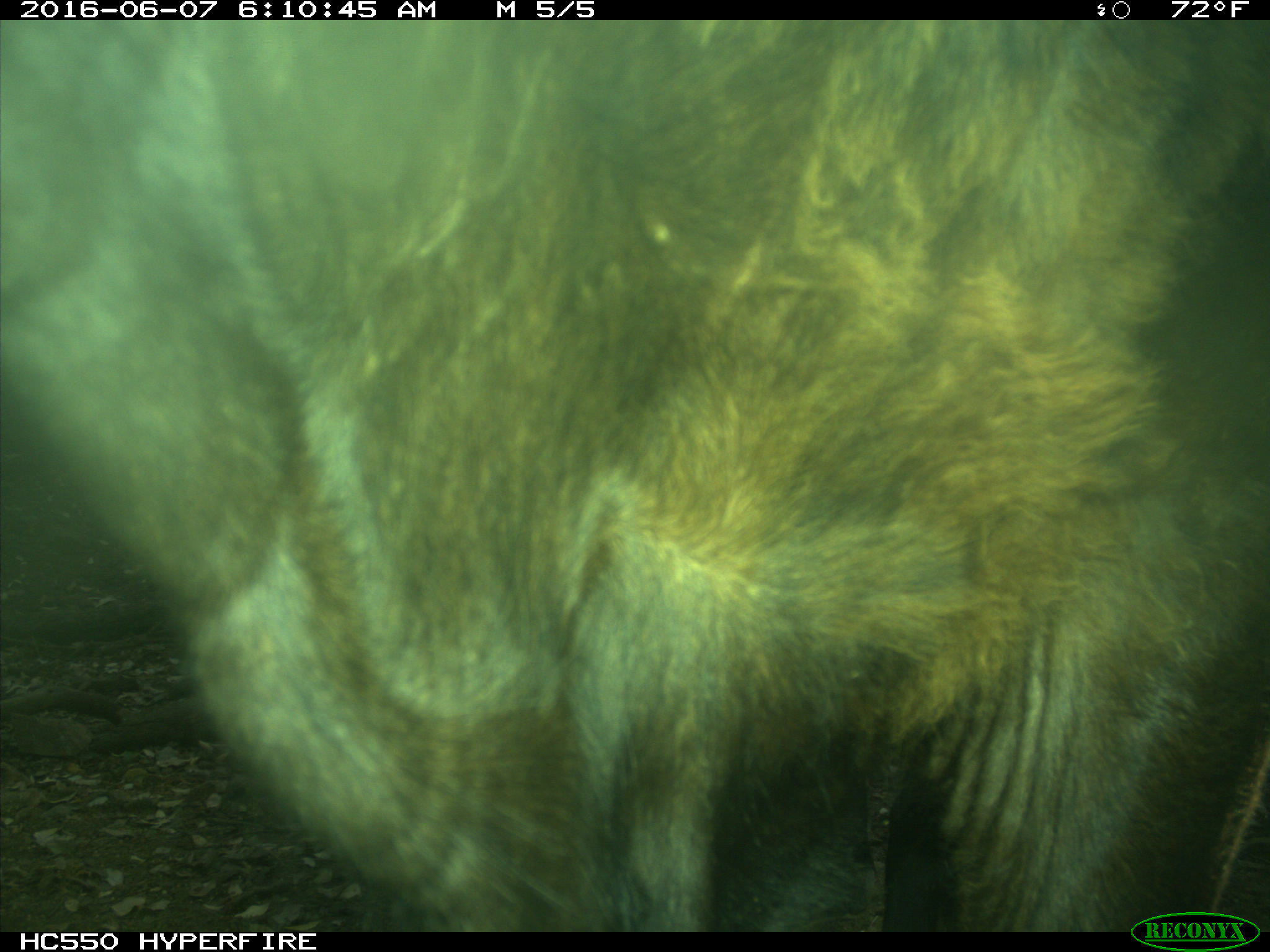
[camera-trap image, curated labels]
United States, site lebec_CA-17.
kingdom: Animalia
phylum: Chordata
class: Mammalia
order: Artiodactyla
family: Bovidae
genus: Bos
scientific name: Bos taurus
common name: domestic cow